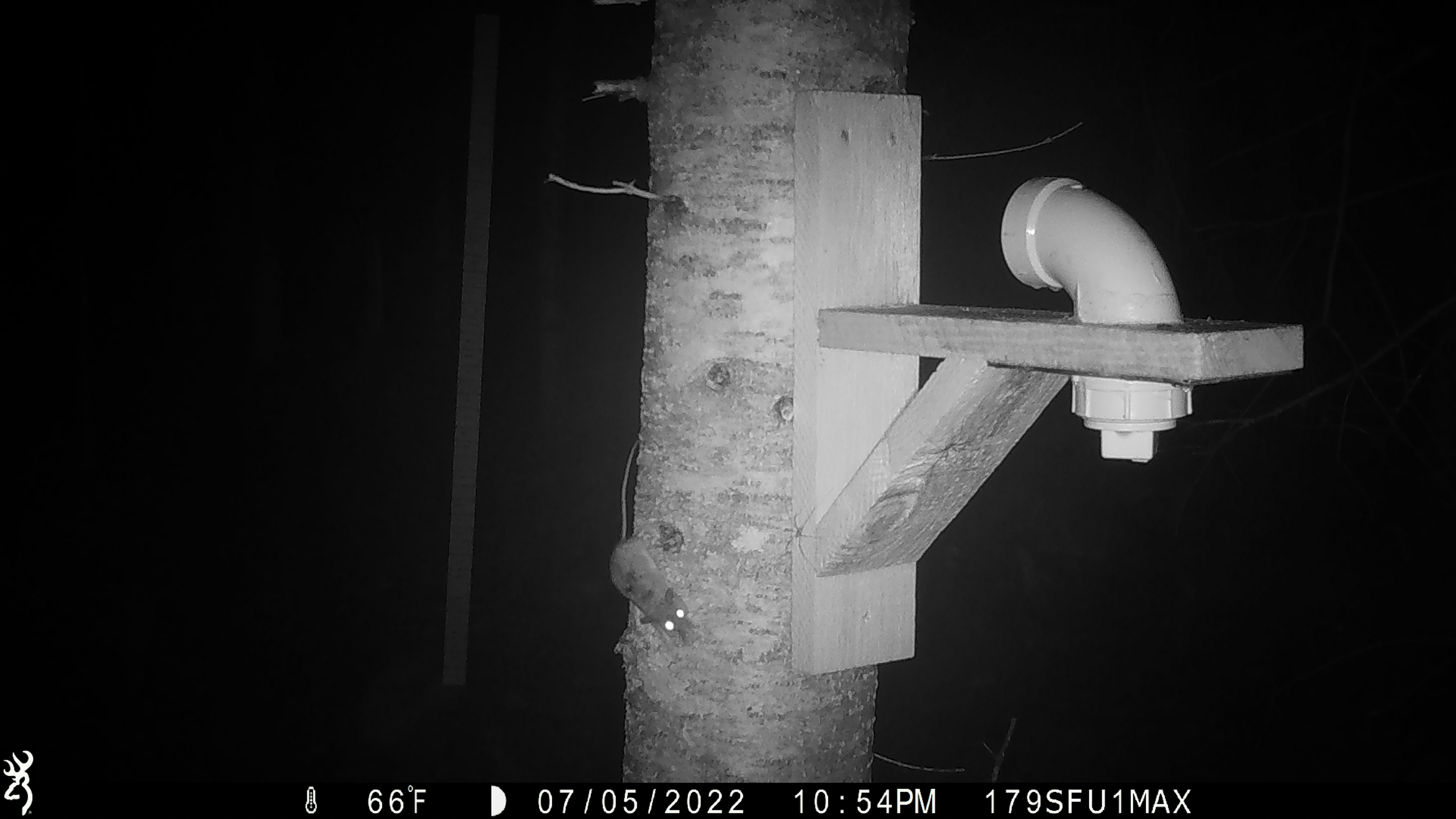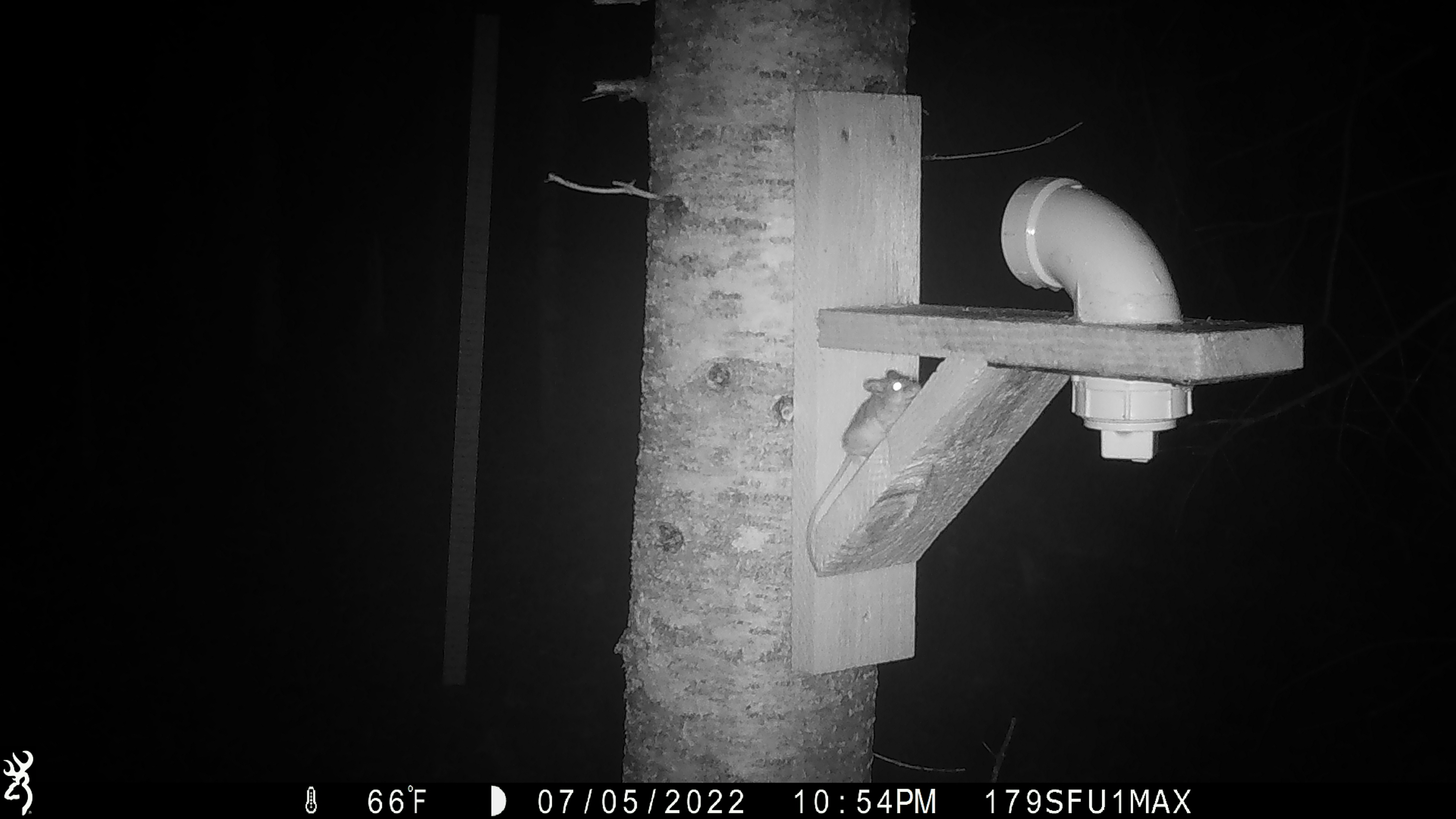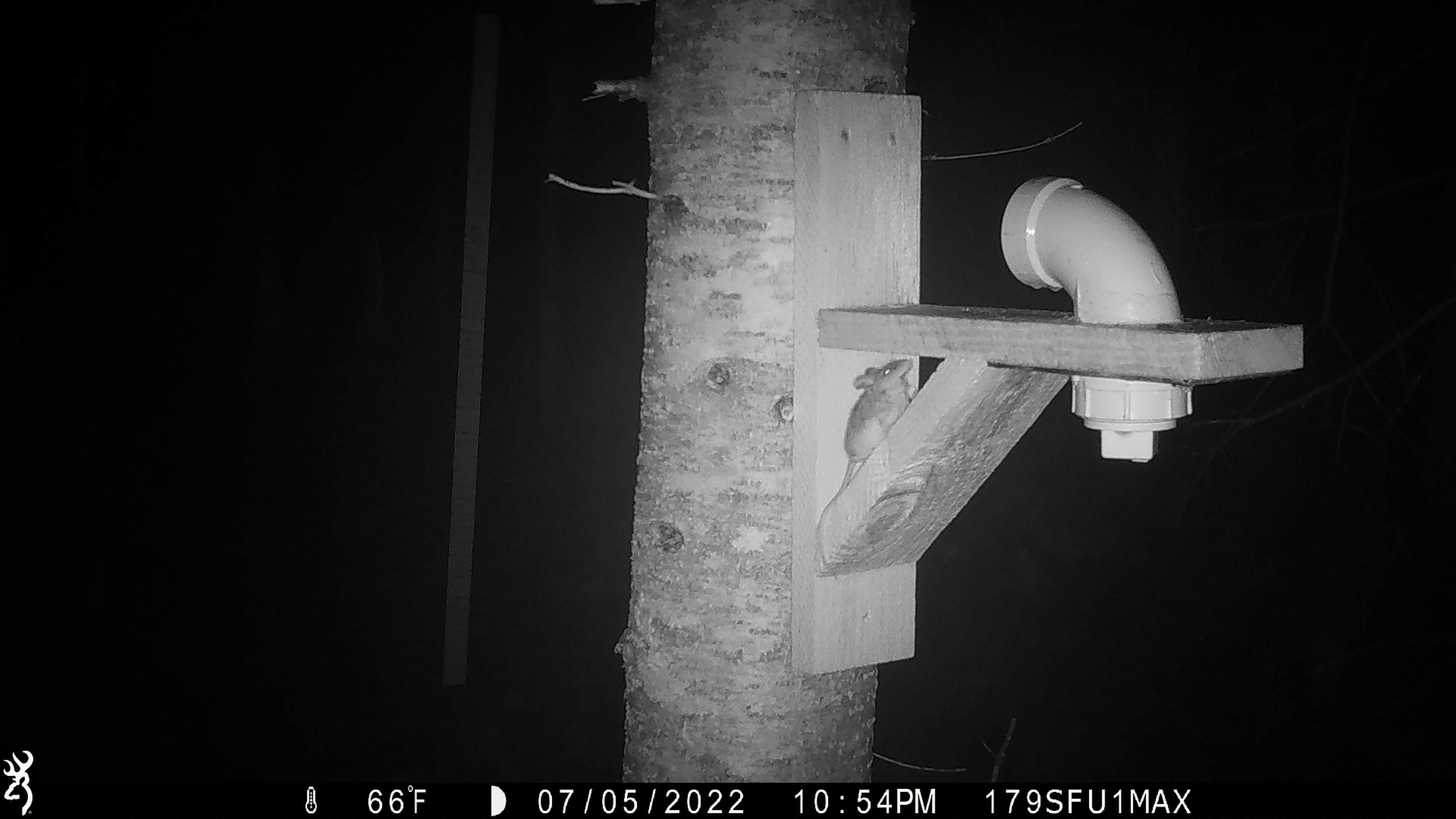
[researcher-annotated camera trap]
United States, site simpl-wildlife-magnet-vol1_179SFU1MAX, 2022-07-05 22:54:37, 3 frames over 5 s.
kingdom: Animalia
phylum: Chordata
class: Mammalia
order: Rodentia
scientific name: Rodentia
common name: mouse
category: mouse sp.